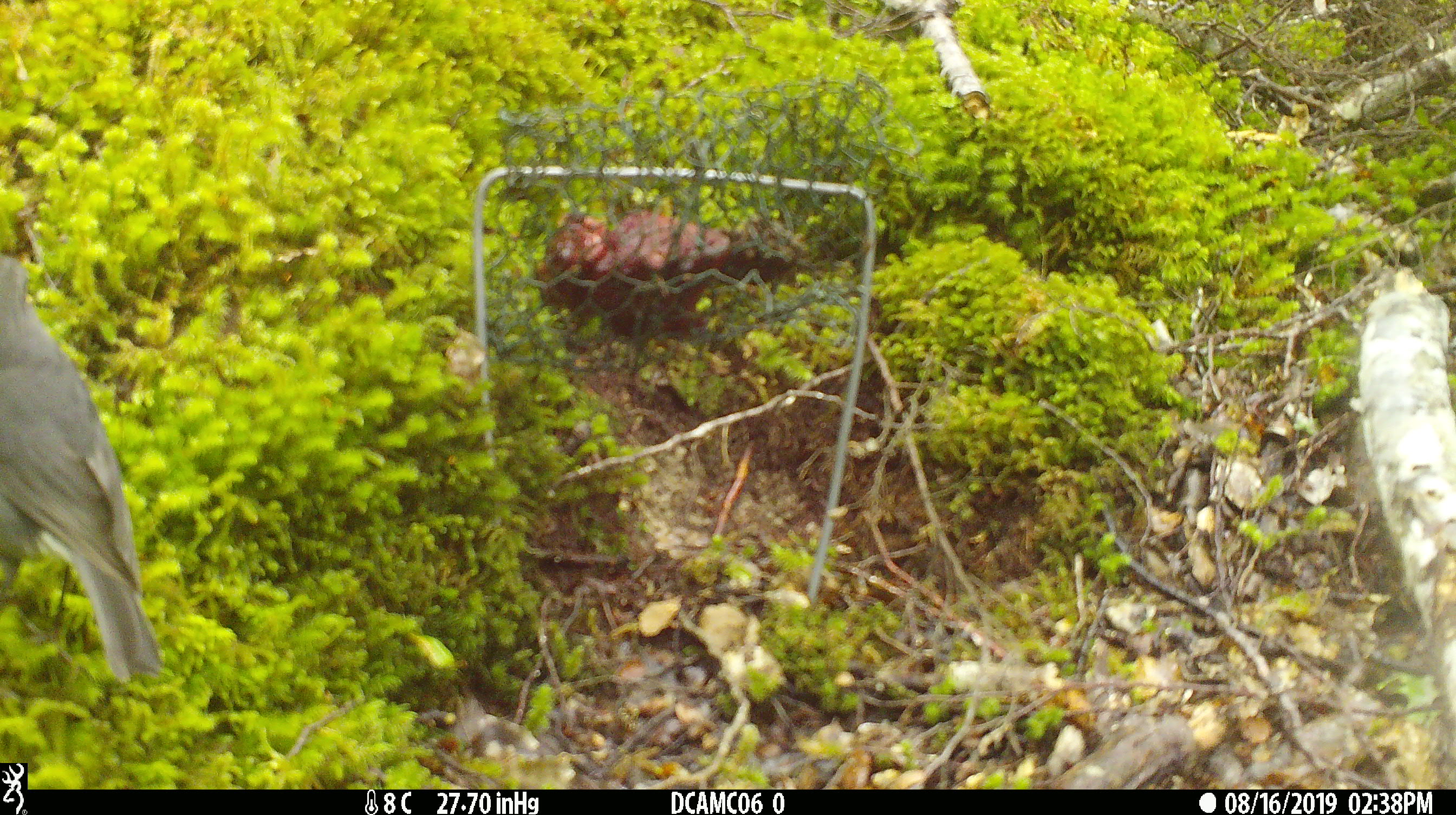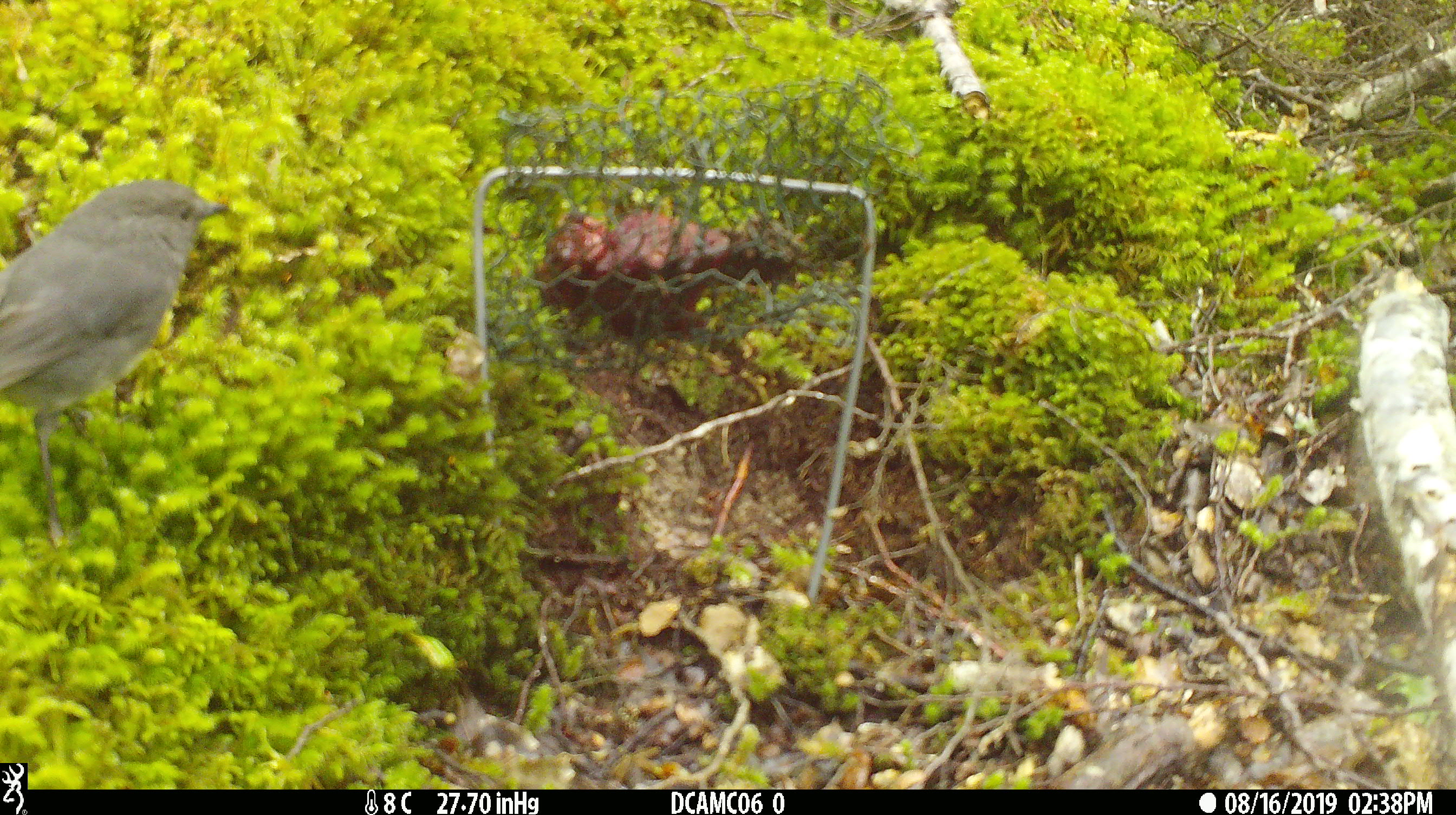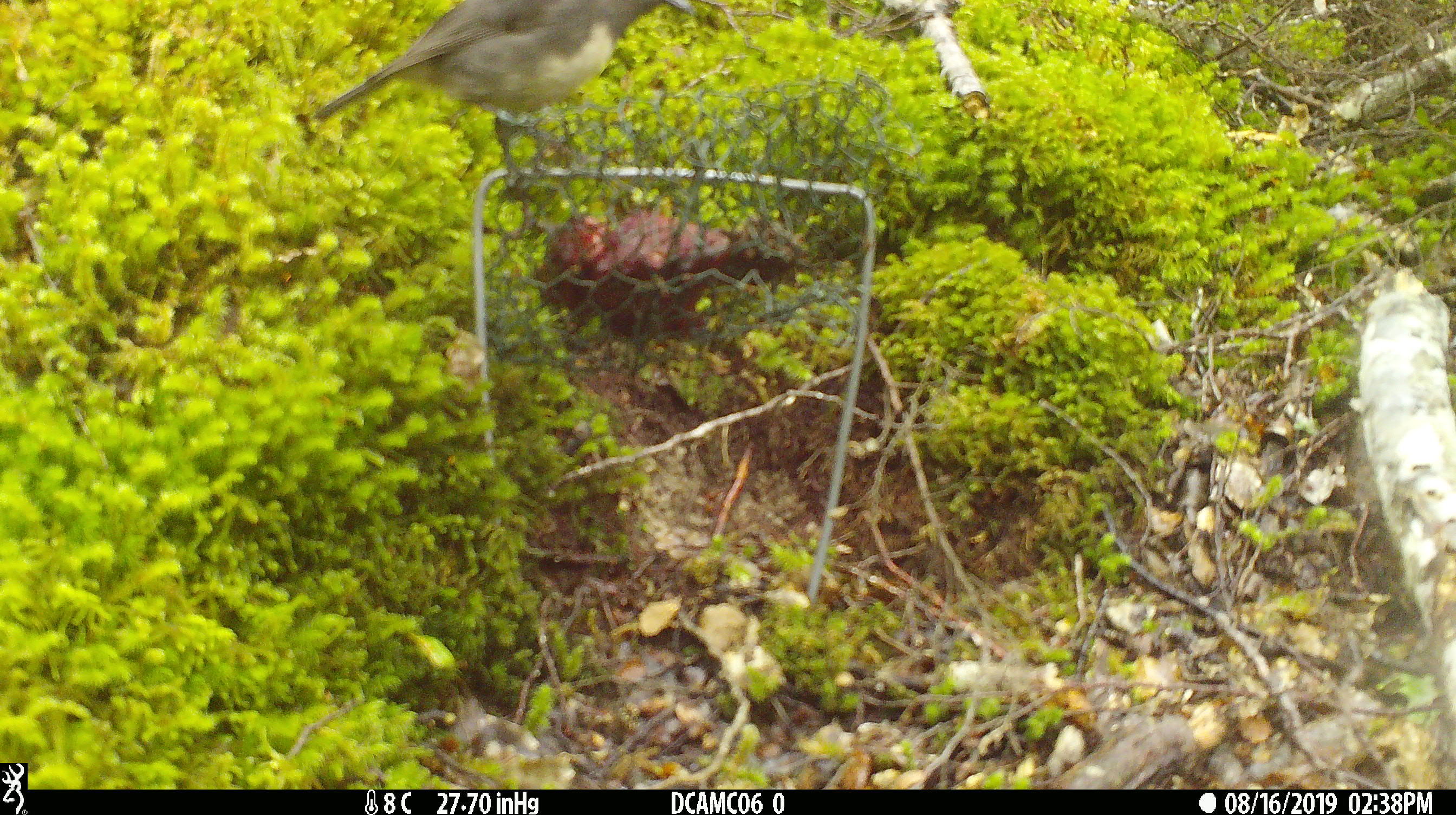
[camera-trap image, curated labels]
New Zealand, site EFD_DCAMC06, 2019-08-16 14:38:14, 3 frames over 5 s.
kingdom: Animalia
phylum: Chordata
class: Aves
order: Passeriformes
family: Petroicidae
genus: Petroica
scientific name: Petroica australis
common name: new zealand robin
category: robin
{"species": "robin (new zealand robin) (Petroica australis)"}